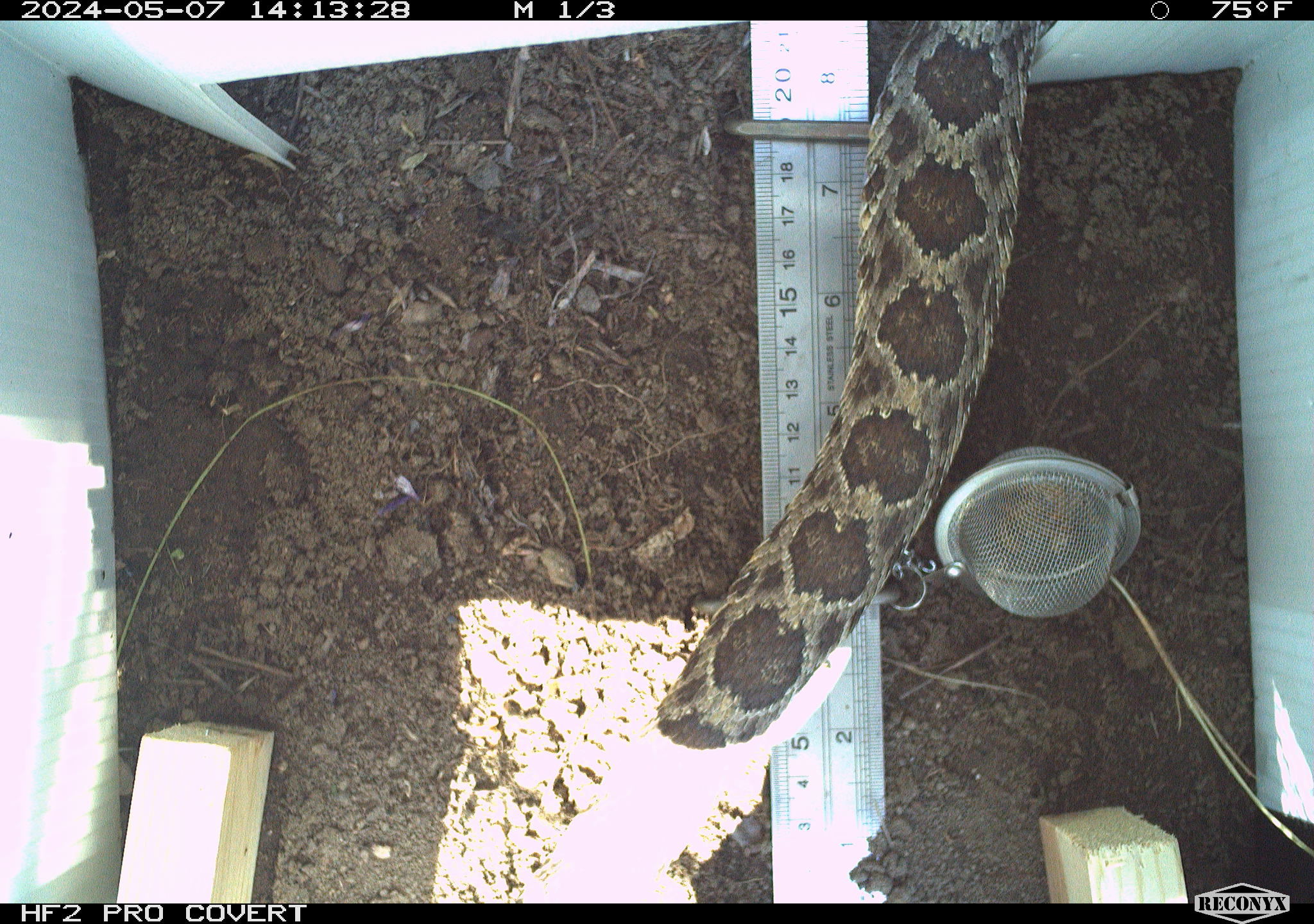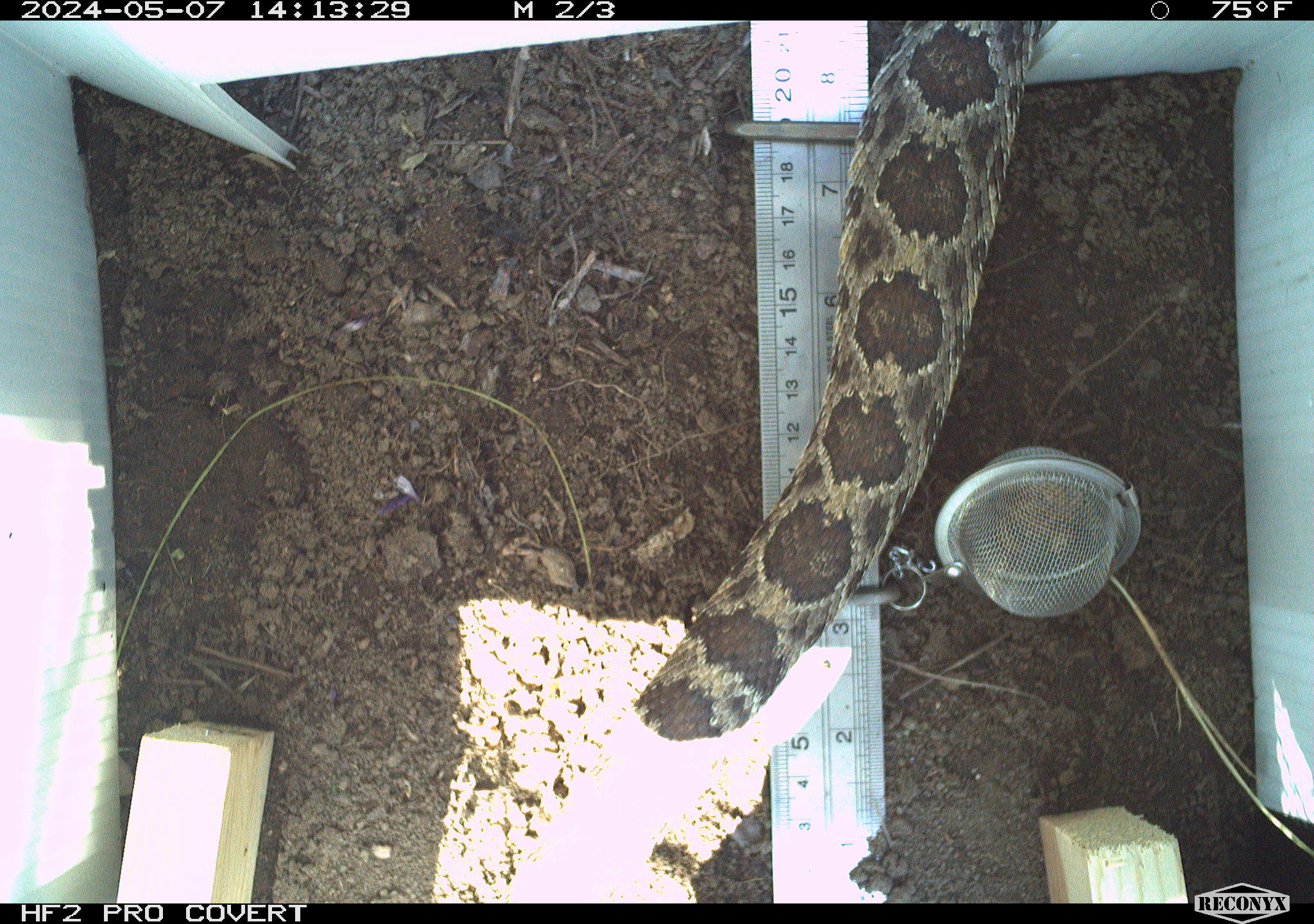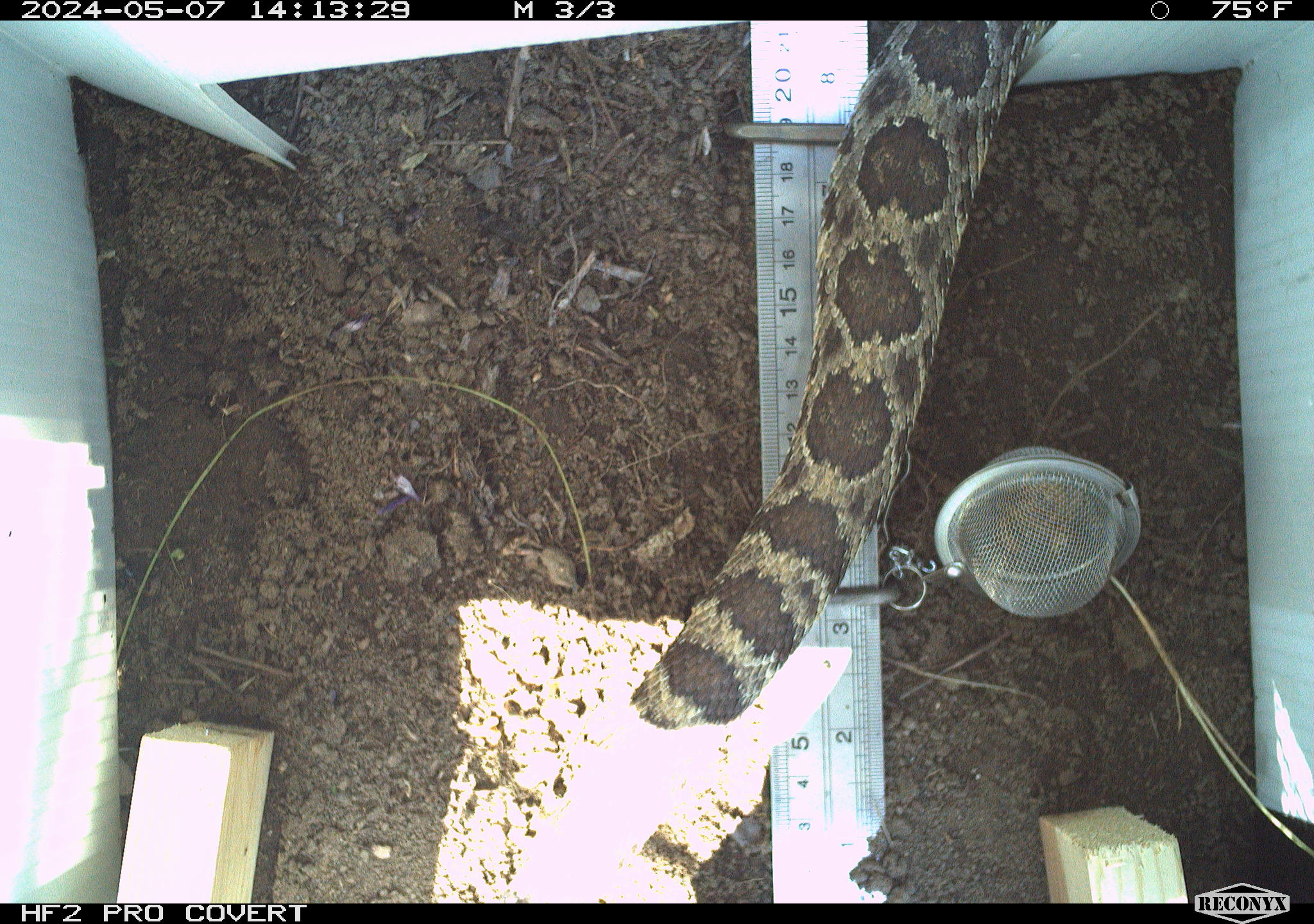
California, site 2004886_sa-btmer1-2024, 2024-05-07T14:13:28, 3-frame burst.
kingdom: Animalia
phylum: Chordata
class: Reptilia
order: Squamata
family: Viperidae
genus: Crotalus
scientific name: Crotalus oreganus oreganus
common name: northern pacific rattlesnake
Northern pacific rattlesnake (Crotalus oreganus oreganus).